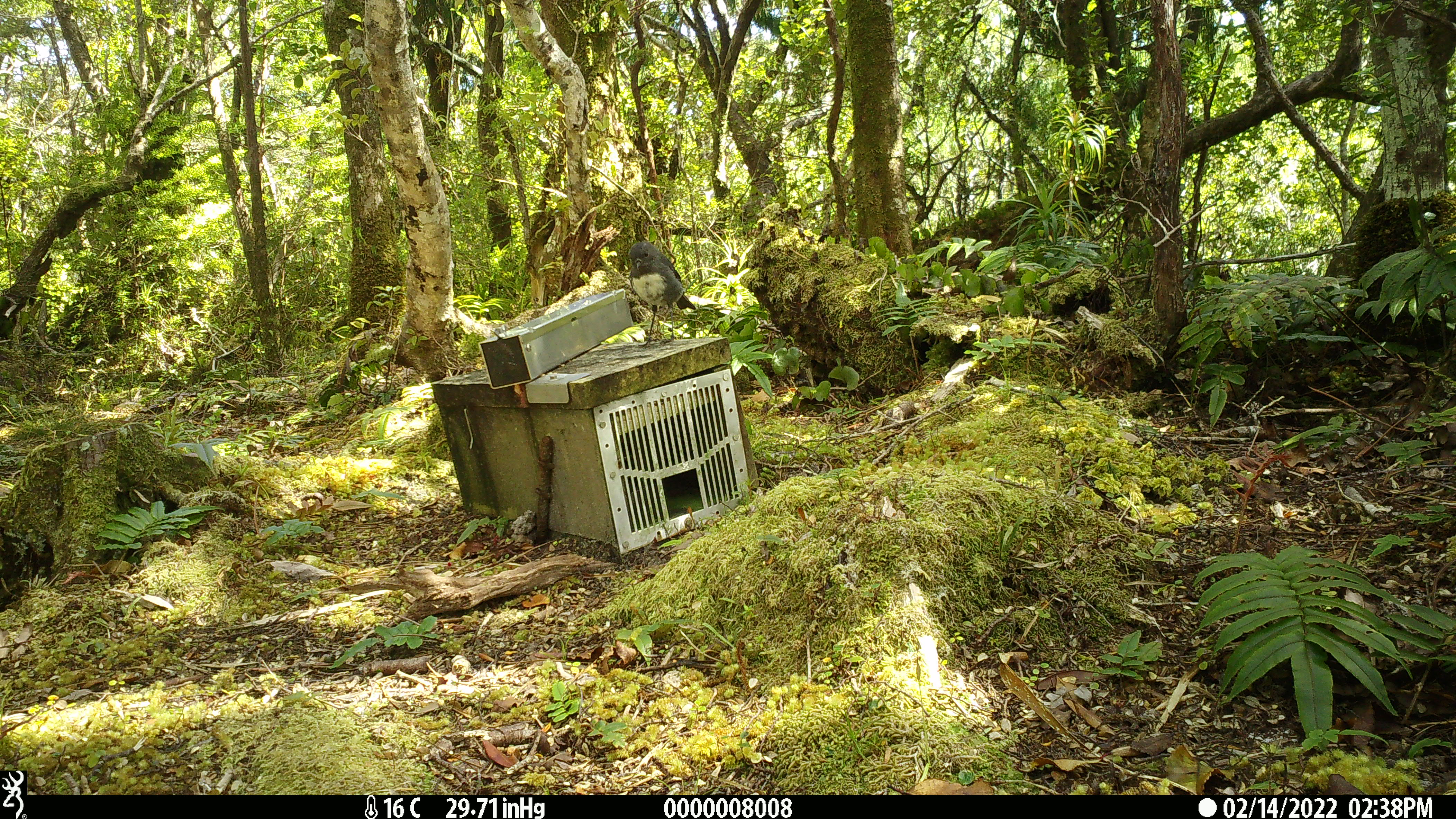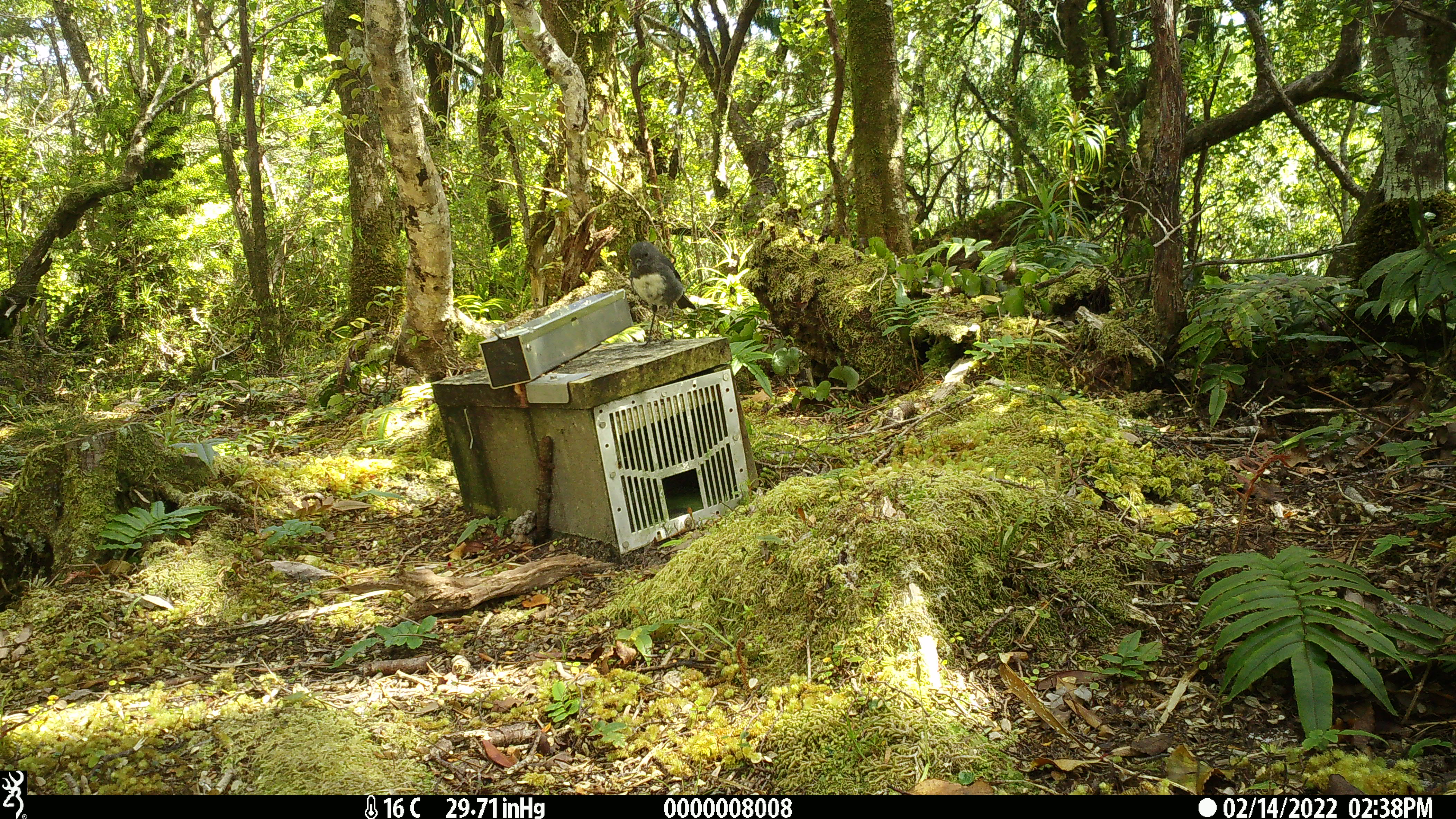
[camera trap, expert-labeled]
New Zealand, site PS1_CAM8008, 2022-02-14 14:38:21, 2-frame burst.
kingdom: Animalia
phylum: Chordata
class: Aves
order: Passeriformes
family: Petroicidae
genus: Petroica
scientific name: Petroica australis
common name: new zealand robin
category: robin